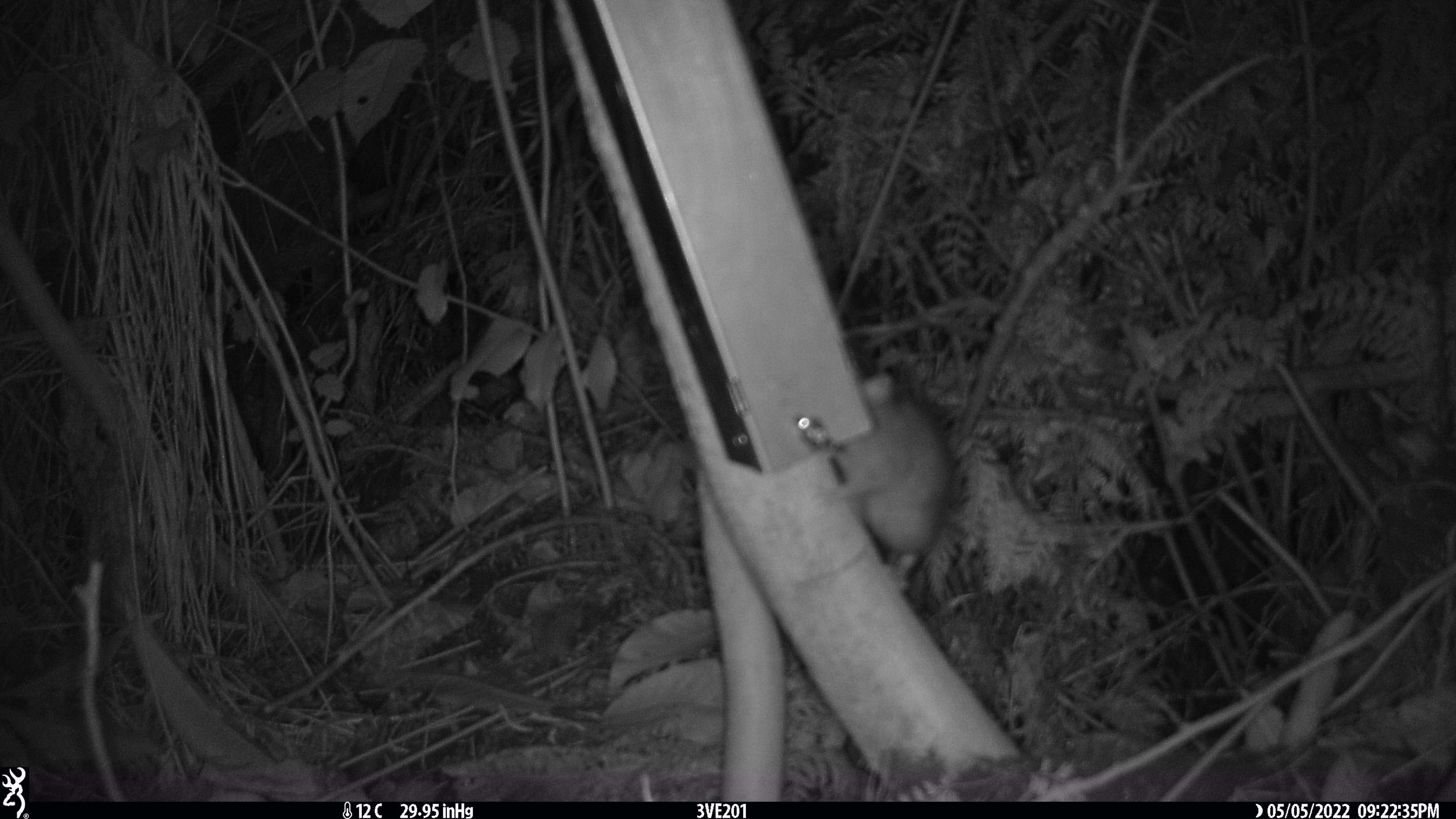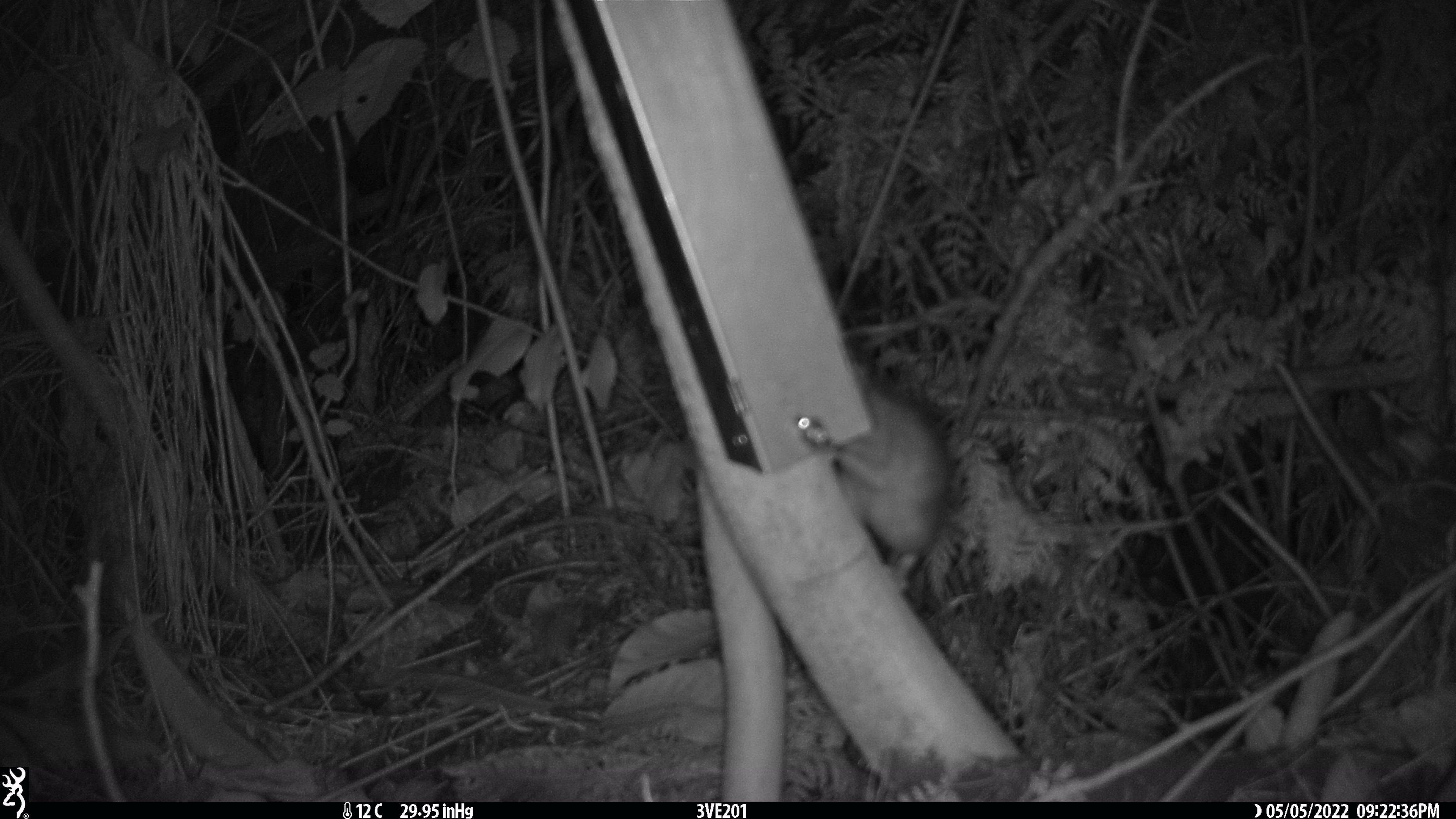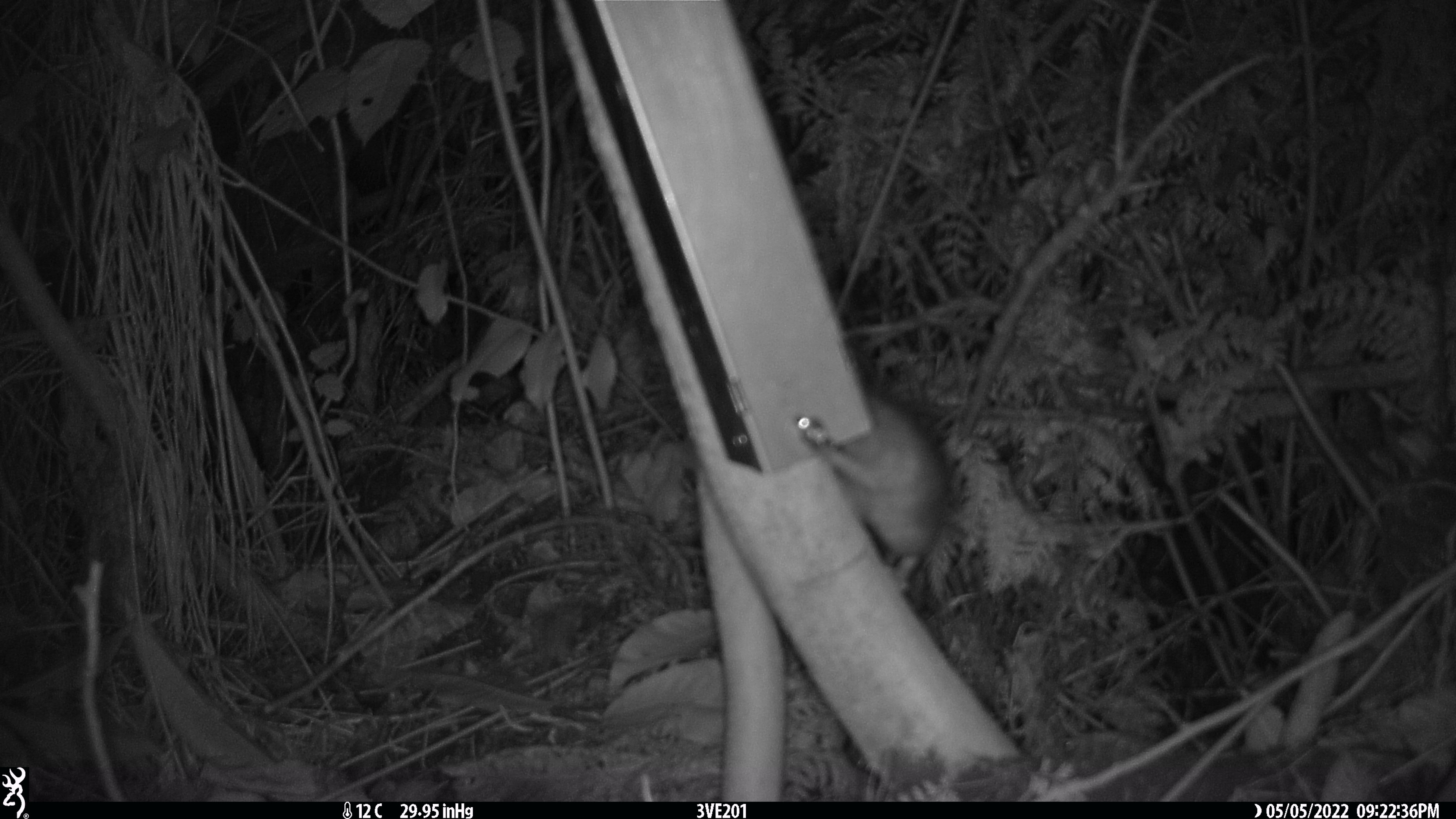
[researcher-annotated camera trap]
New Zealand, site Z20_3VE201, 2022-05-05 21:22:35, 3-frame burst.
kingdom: Animalia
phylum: Chordata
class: Mammalia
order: Rodentia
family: Muridae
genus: Rattus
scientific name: Rattus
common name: rat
Rat (Rattus).